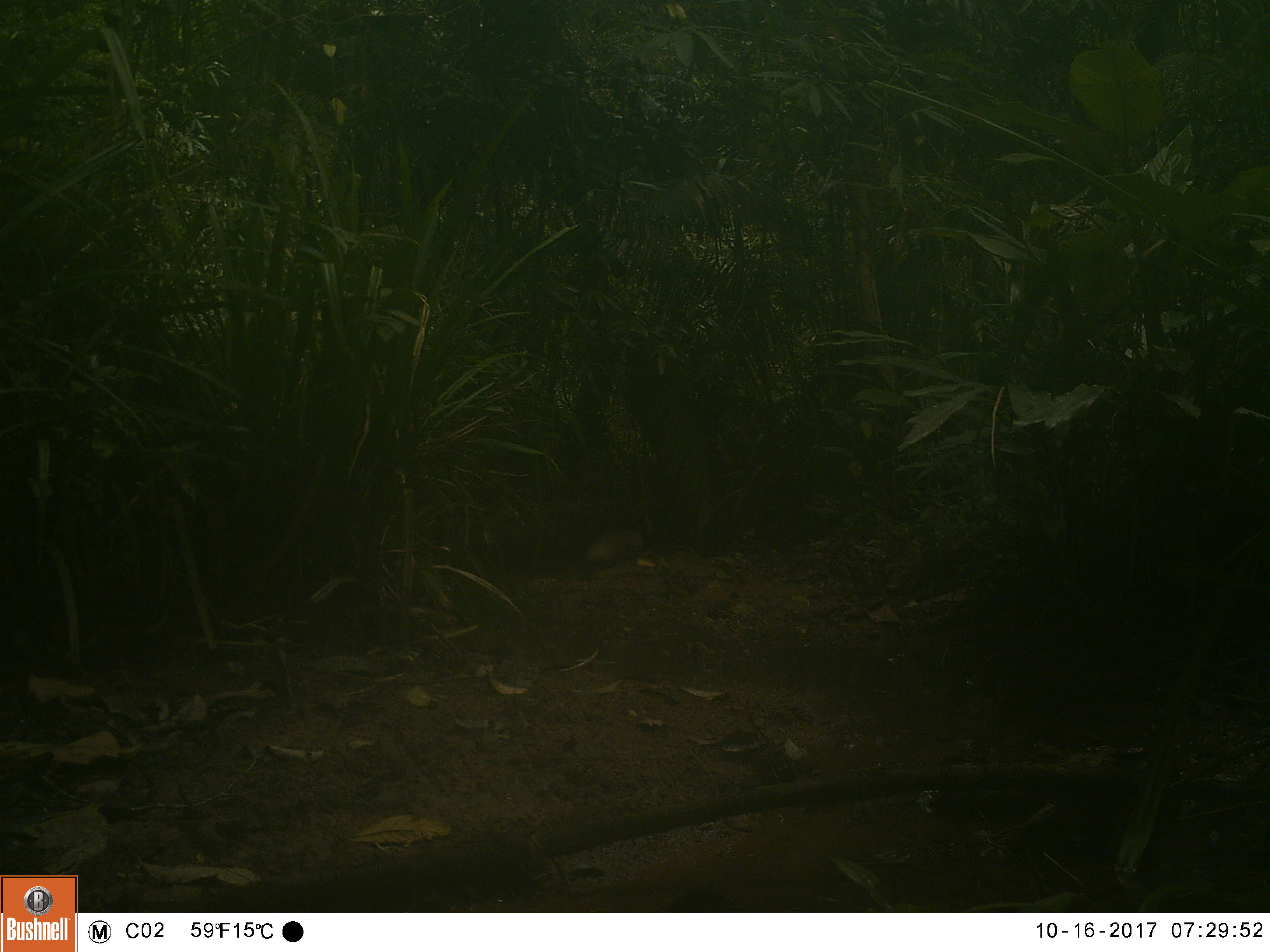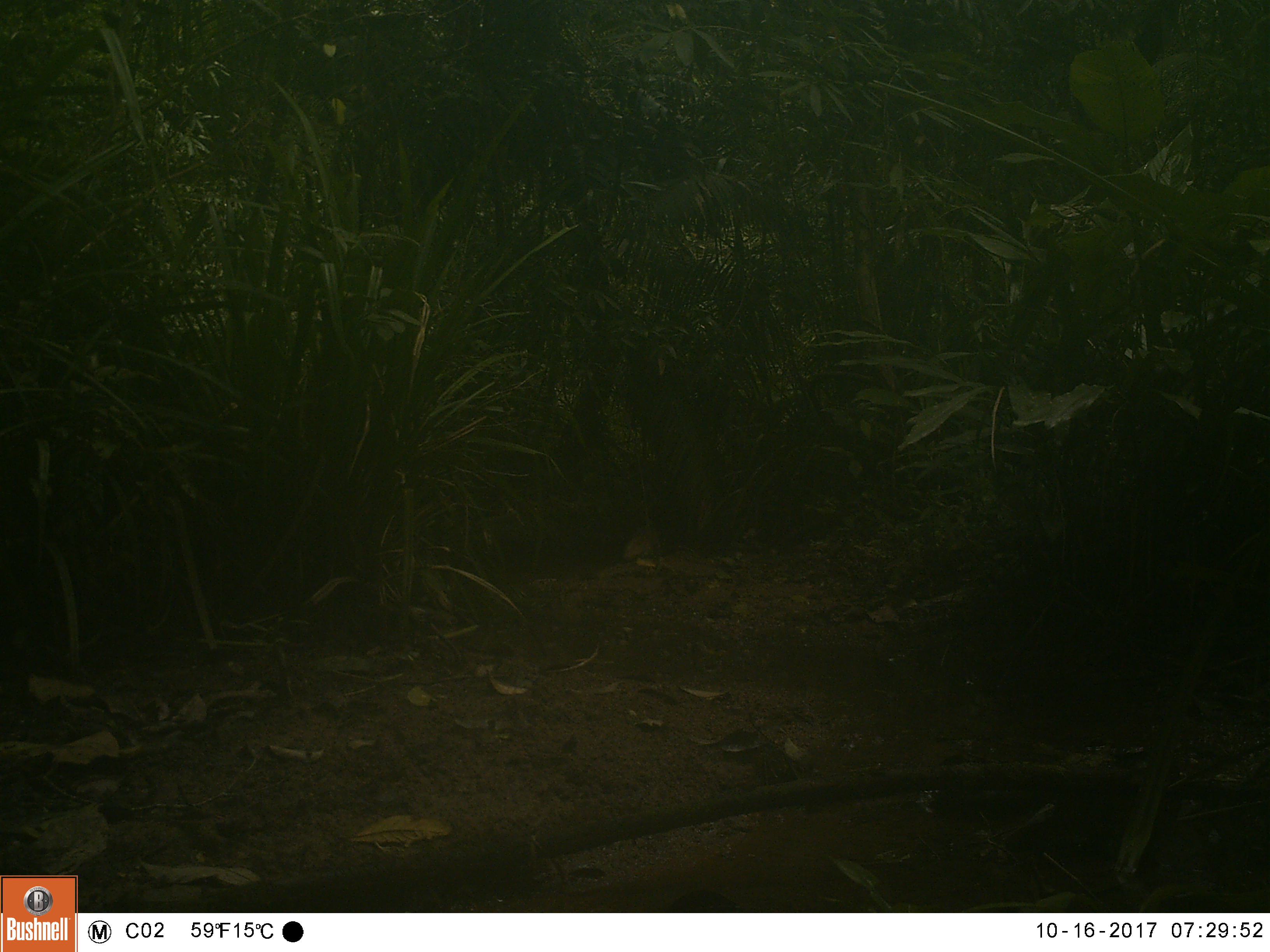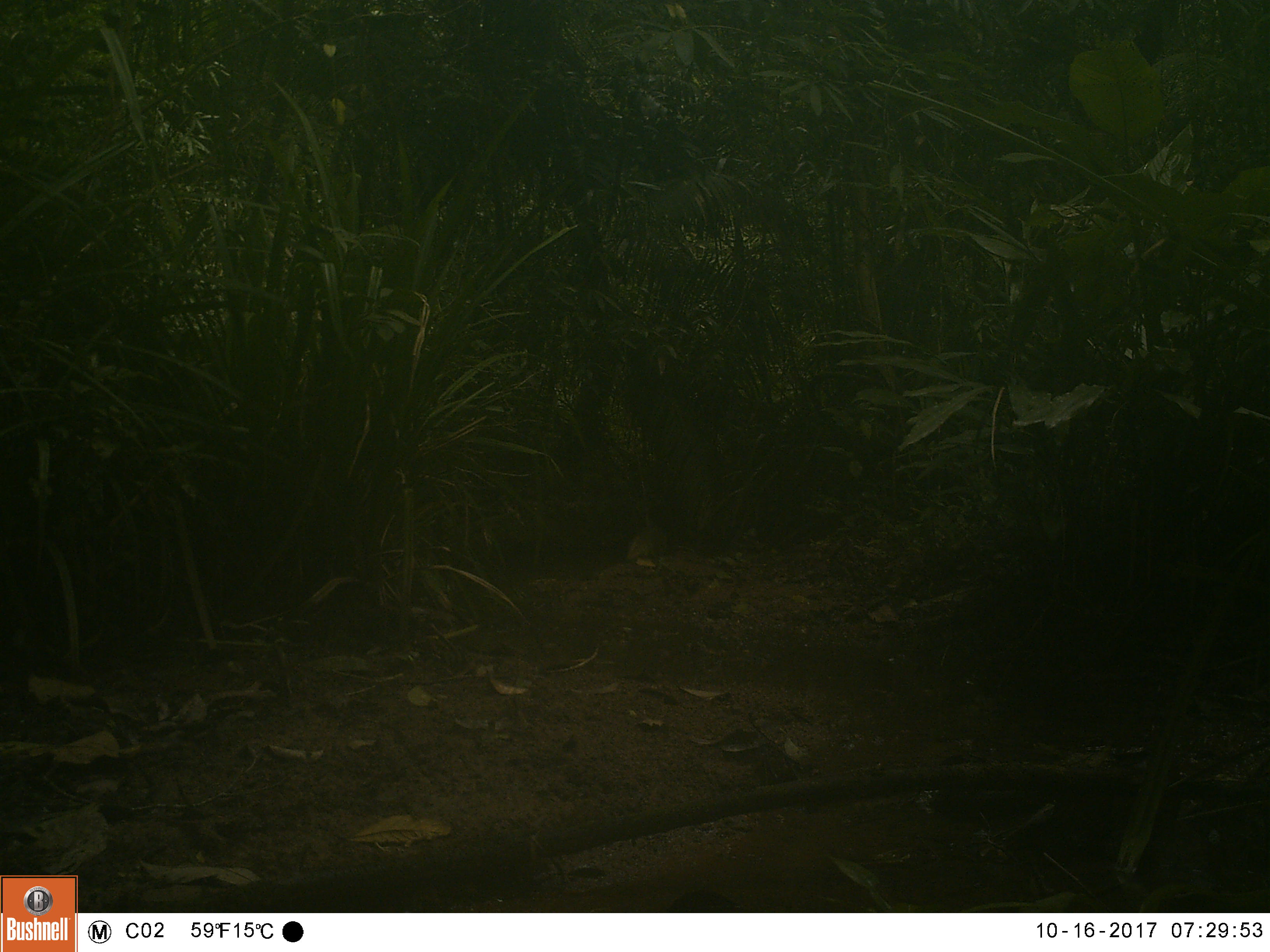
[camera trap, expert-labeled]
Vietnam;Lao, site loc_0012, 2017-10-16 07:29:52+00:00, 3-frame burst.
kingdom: Animalia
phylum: Chordata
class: Mammalia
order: Carnivora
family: Herpestidae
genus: Urva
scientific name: Urva urva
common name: crab-eating mongoose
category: crab eating mongoose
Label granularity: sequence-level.